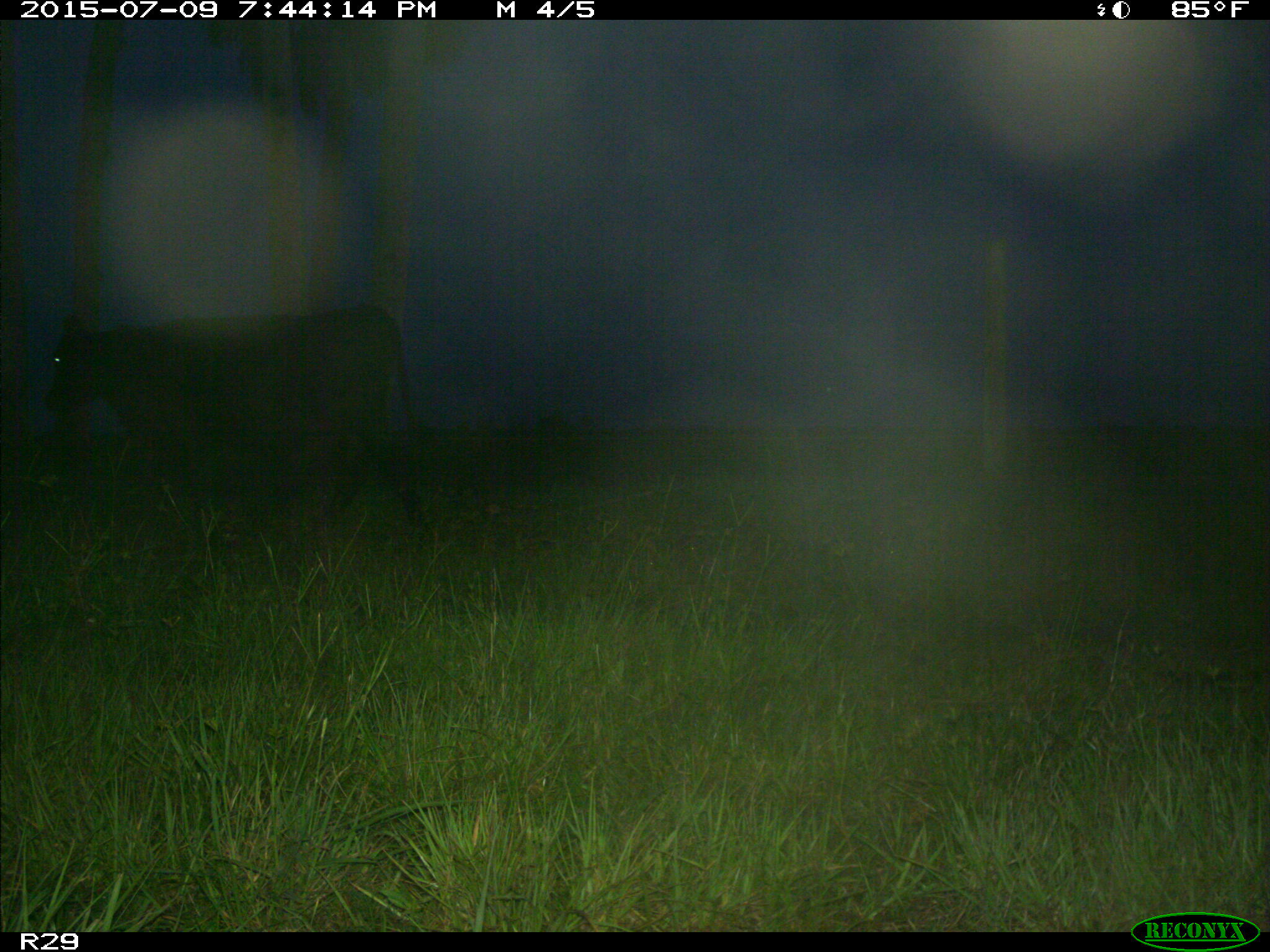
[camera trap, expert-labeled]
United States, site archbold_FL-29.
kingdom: Animalia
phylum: Chordata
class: Mammalia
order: Artiodactyla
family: Bovidae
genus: Bos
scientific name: Bos taurus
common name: domestic cow